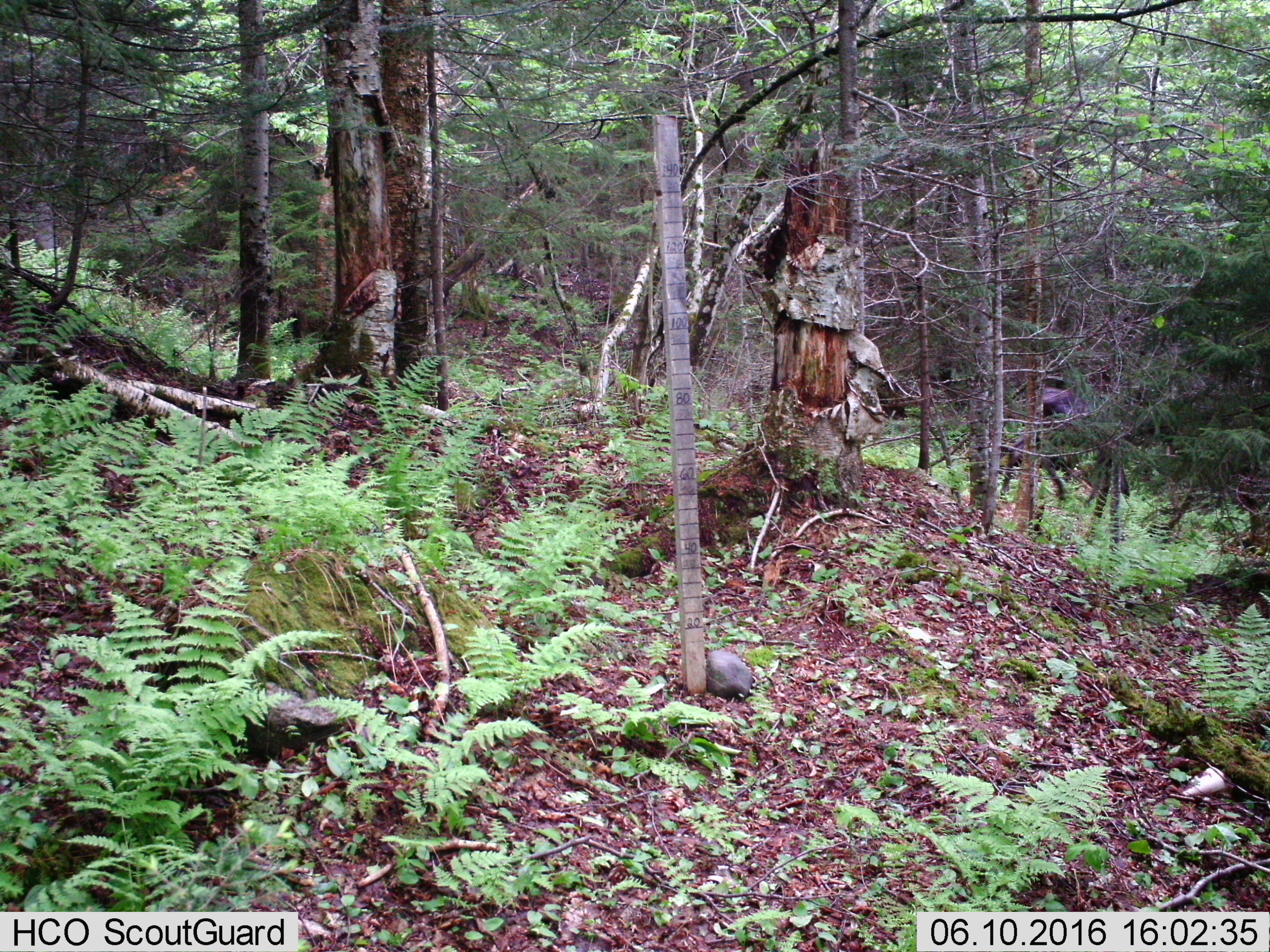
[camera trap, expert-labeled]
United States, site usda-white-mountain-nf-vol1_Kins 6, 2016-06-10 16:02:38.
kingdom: Animalia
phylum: Chordata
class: Mammalia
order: Artiodactyla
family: Cervidae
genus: Alces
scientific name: Alces alces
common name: moose